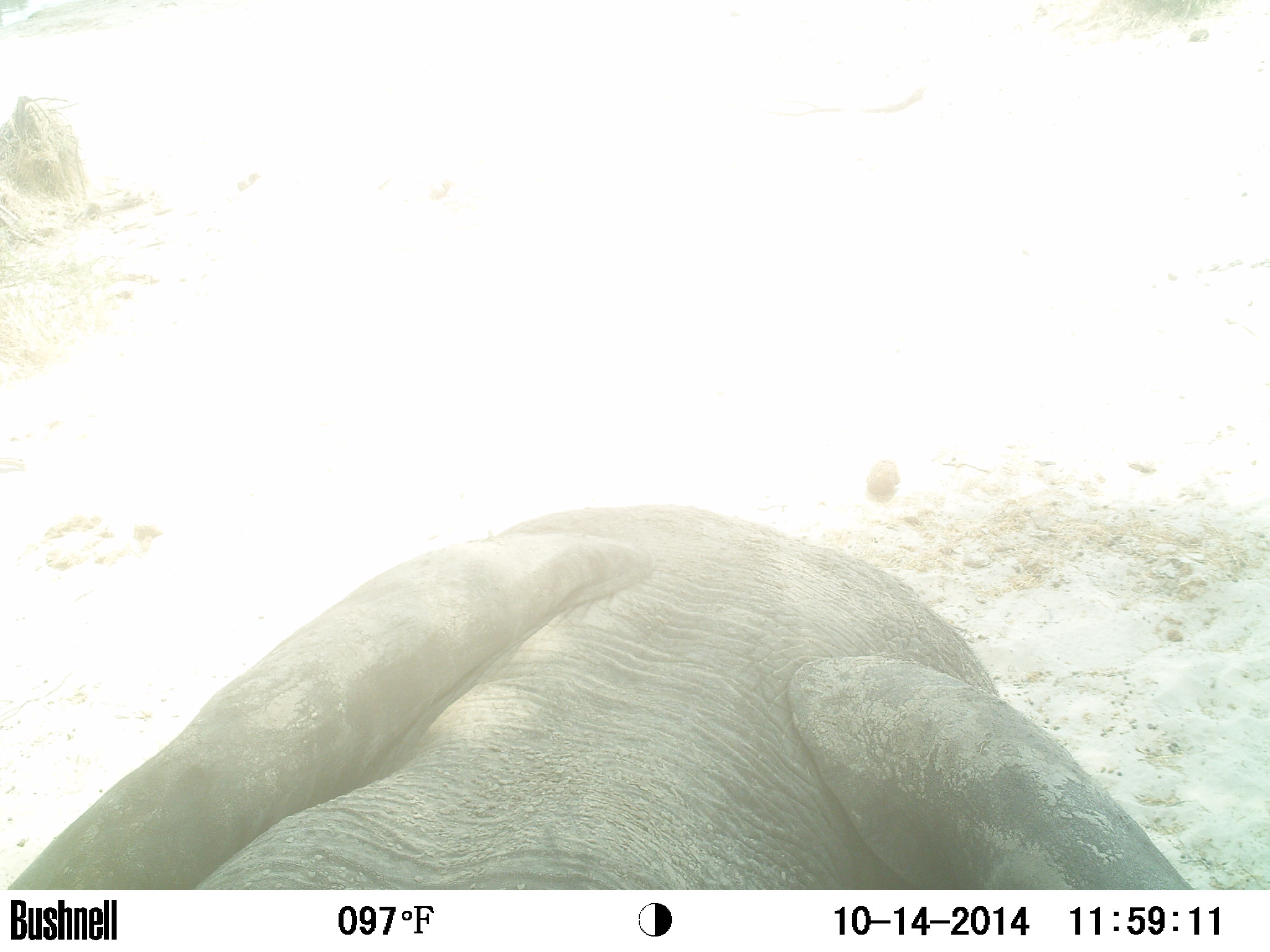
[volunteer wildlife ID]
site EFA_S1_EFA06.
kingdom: Animalia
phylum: Chordata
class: Mammalia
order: Proboscidea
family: Elephantidae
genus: Loxodonta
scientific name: Loxodonta africana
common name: african bush elephant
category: elephant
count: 1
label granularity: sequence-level